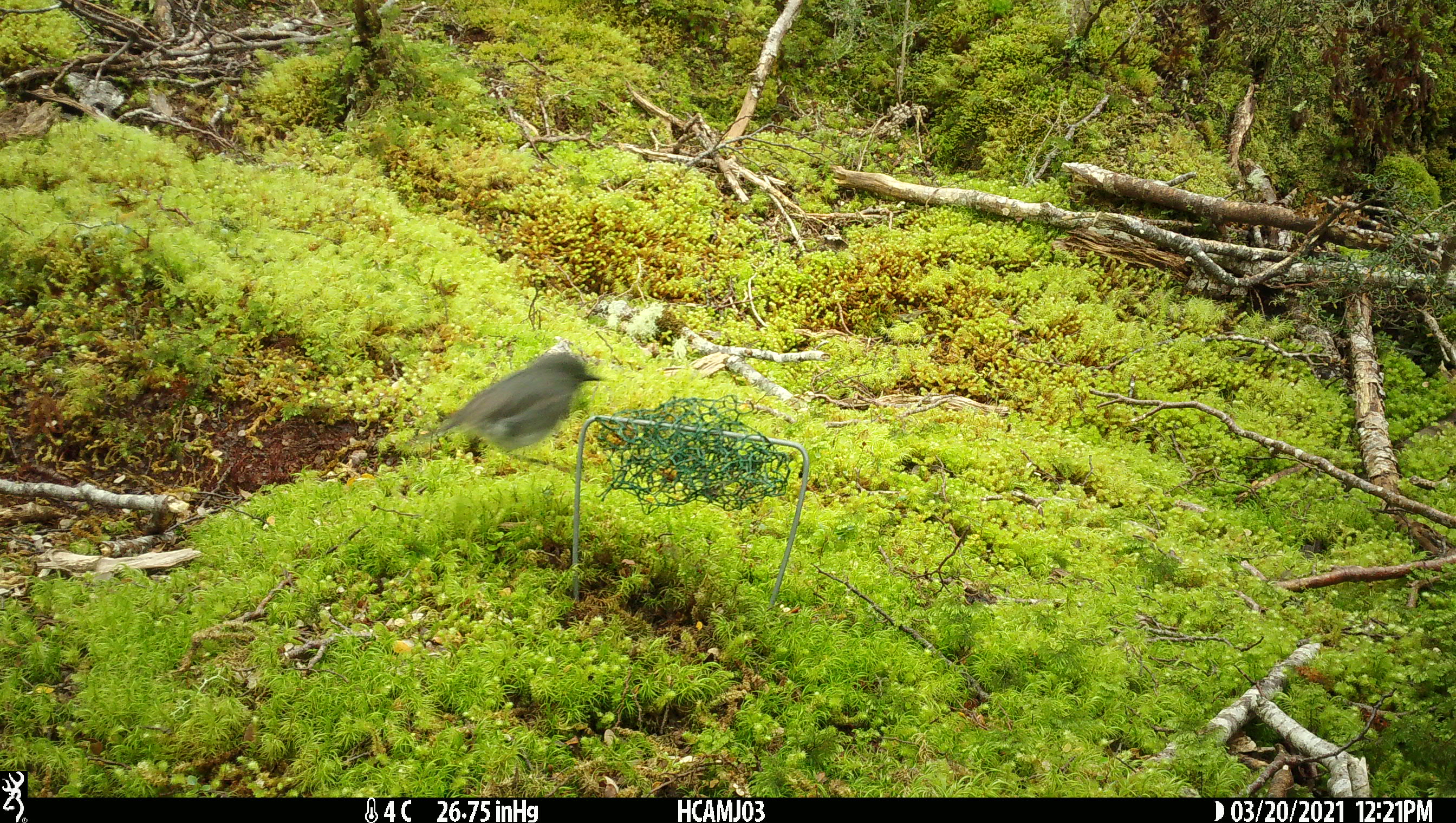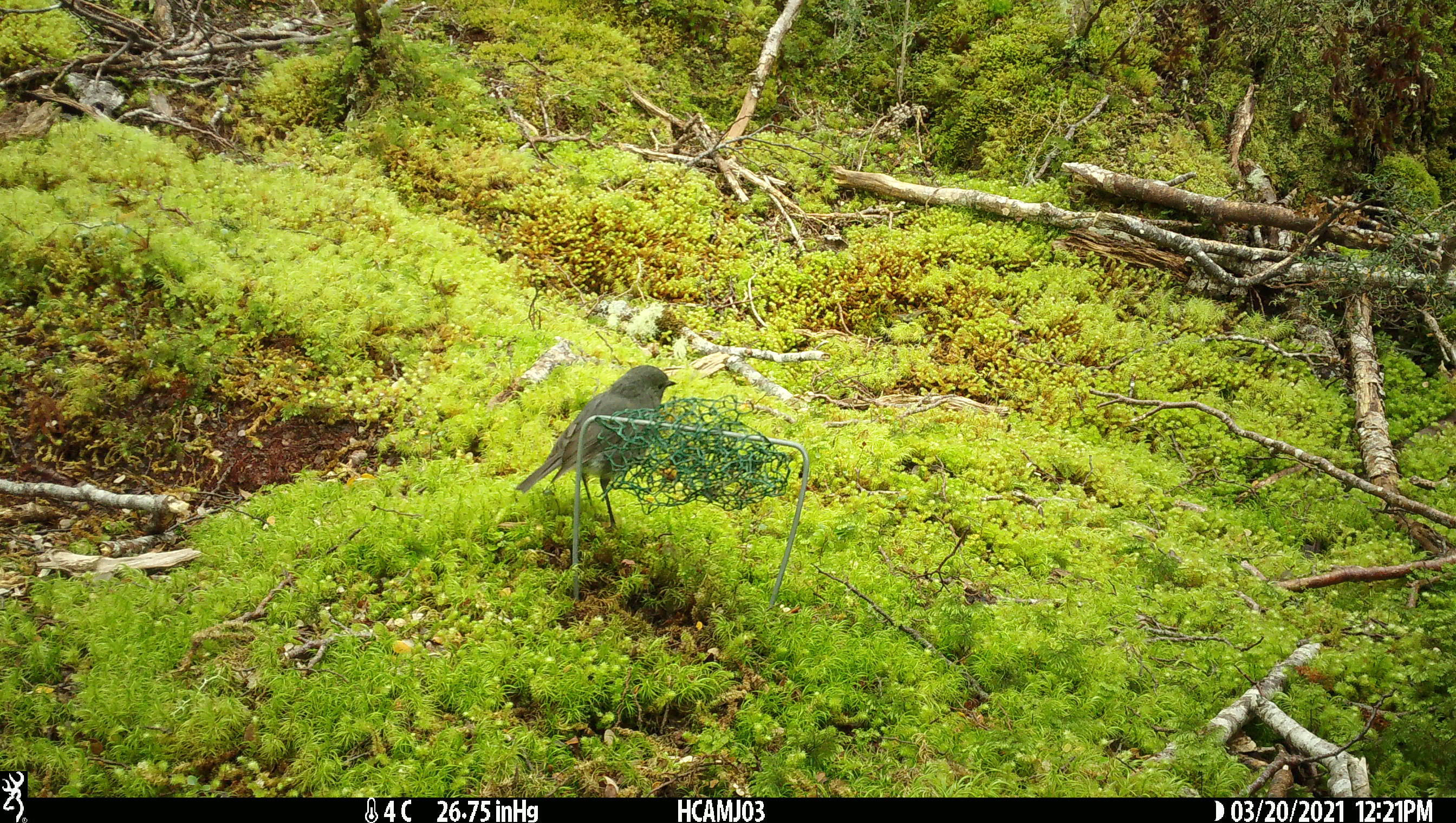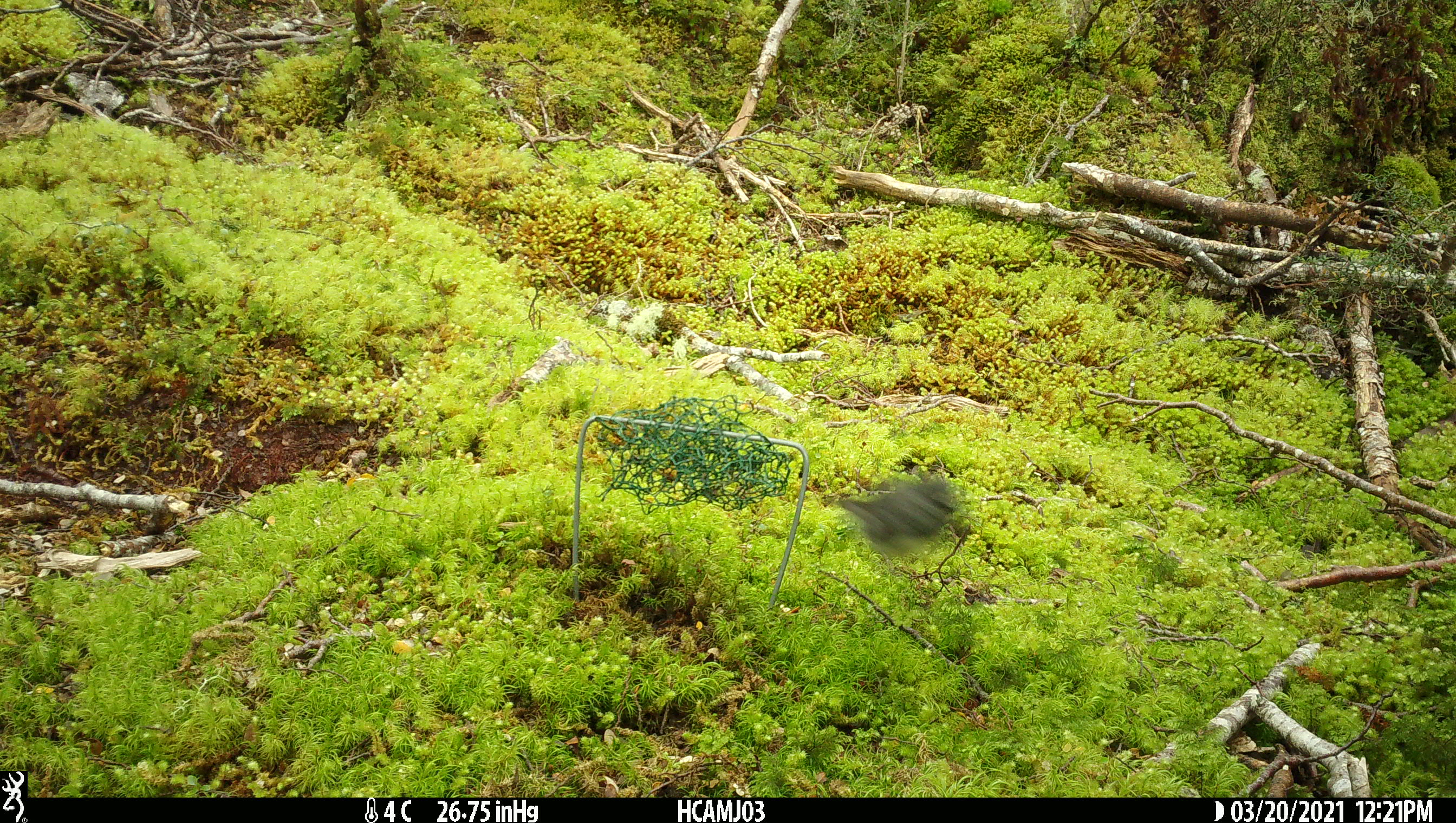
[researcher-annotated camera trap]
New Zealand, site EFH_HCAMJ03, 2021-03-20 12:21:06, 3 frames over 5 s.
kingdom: Animalia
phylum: Chordata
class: Aves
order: Passeriformes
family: Petroicidae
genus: Petroica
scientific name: Petroica australis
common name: new zealand robin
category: robin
Robin (new zealand robin) (Petroica australis).